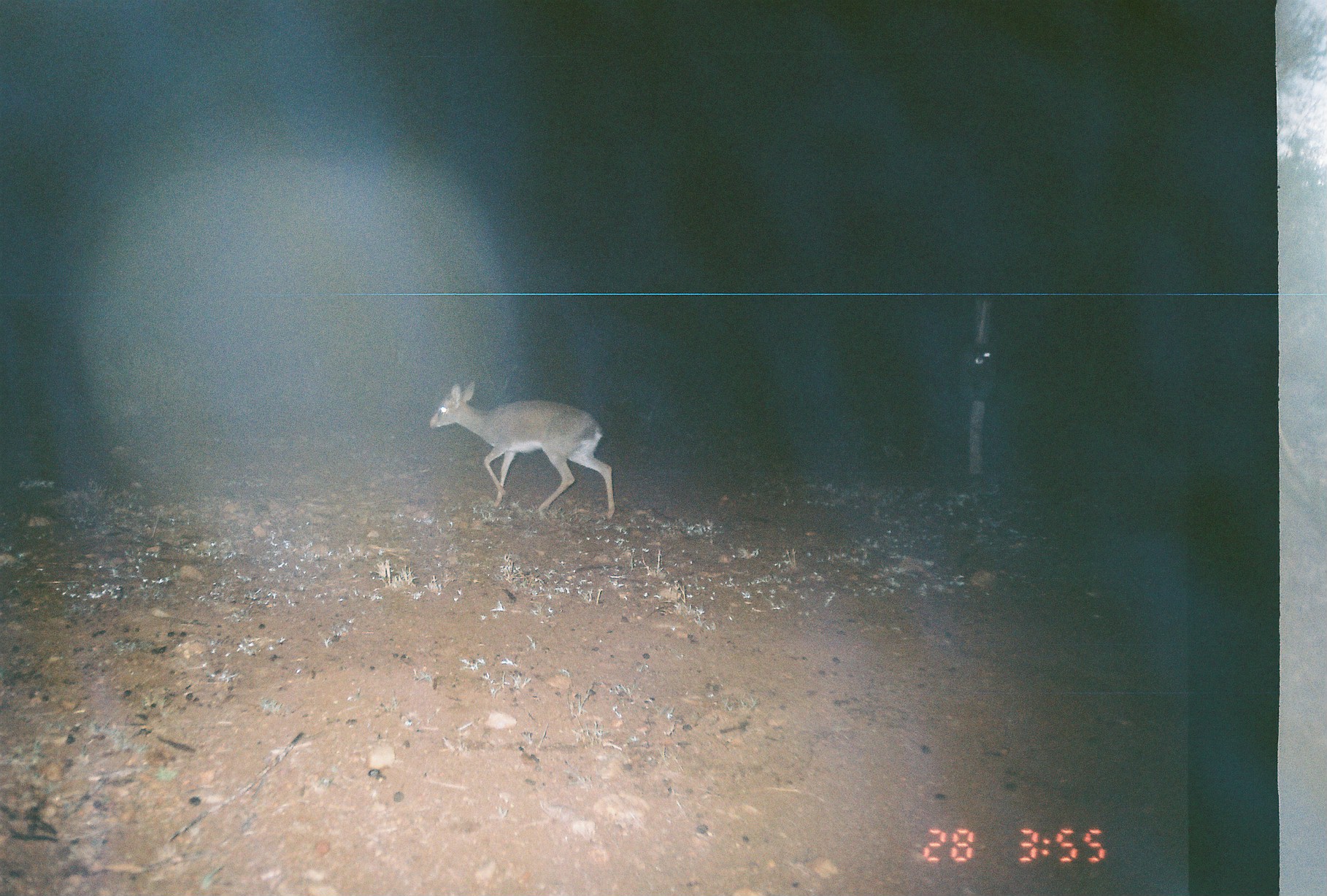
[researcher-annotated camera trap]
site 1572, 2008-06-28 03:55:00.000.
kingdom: Animalia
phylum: Chordata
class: Mammalia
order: Artiodactyla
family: Bovidae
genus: Madoqua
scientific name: Madoqua guentheri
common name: günther's dik-dik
Madoqua guentheri (günther's dik-dik), count 1.